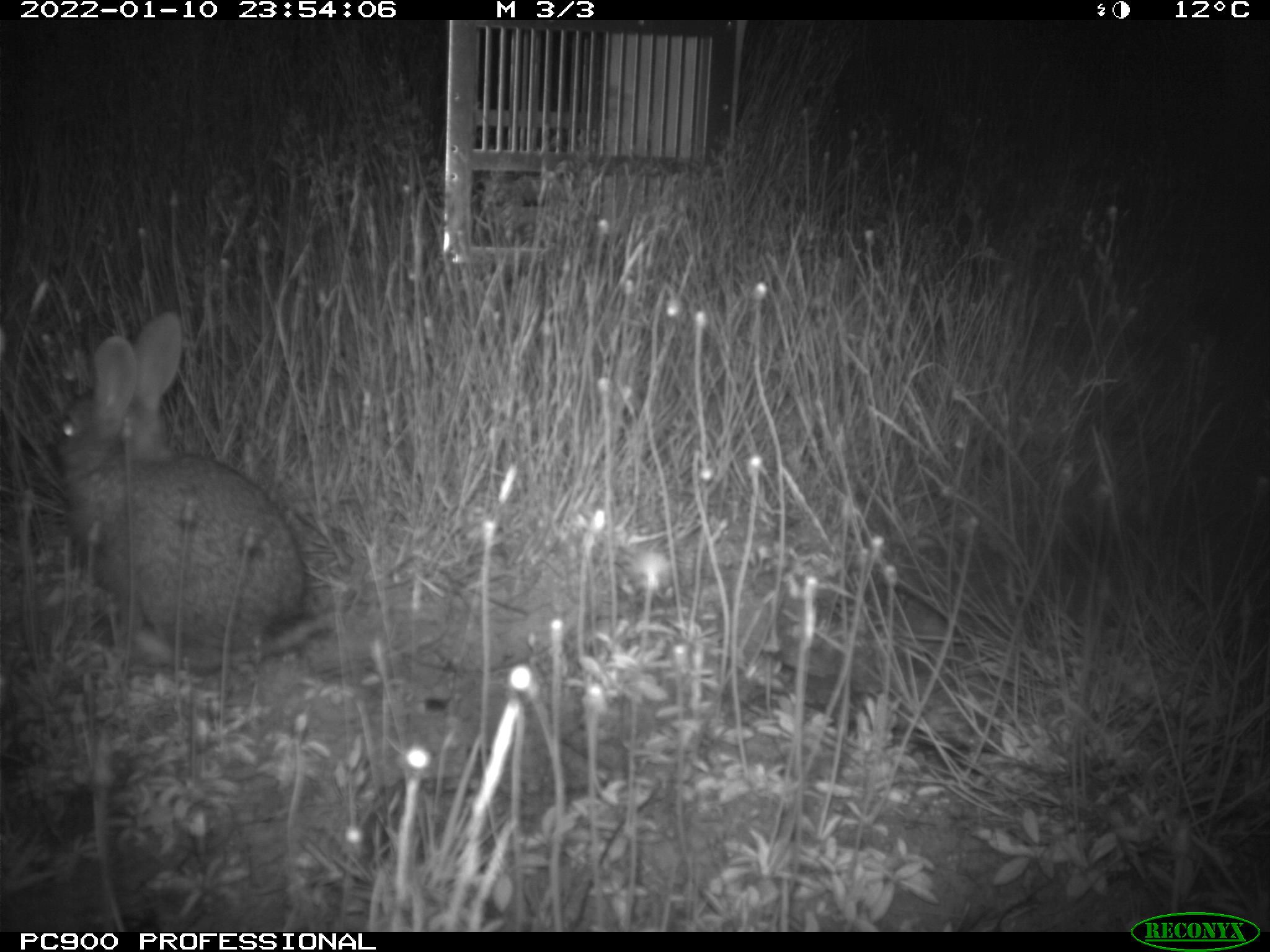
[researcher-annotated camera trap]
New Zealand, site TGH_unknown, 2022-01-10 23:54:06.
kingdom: Animalia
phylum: Chordata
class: Mammalia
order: Lagomorpha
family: Leporidae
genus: Oryctolagus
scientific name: Oryctolagus cuniculus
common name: european rabbit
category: rabbit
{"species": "rabbit (european rabbit) (Oryctolagus cuniculus)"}